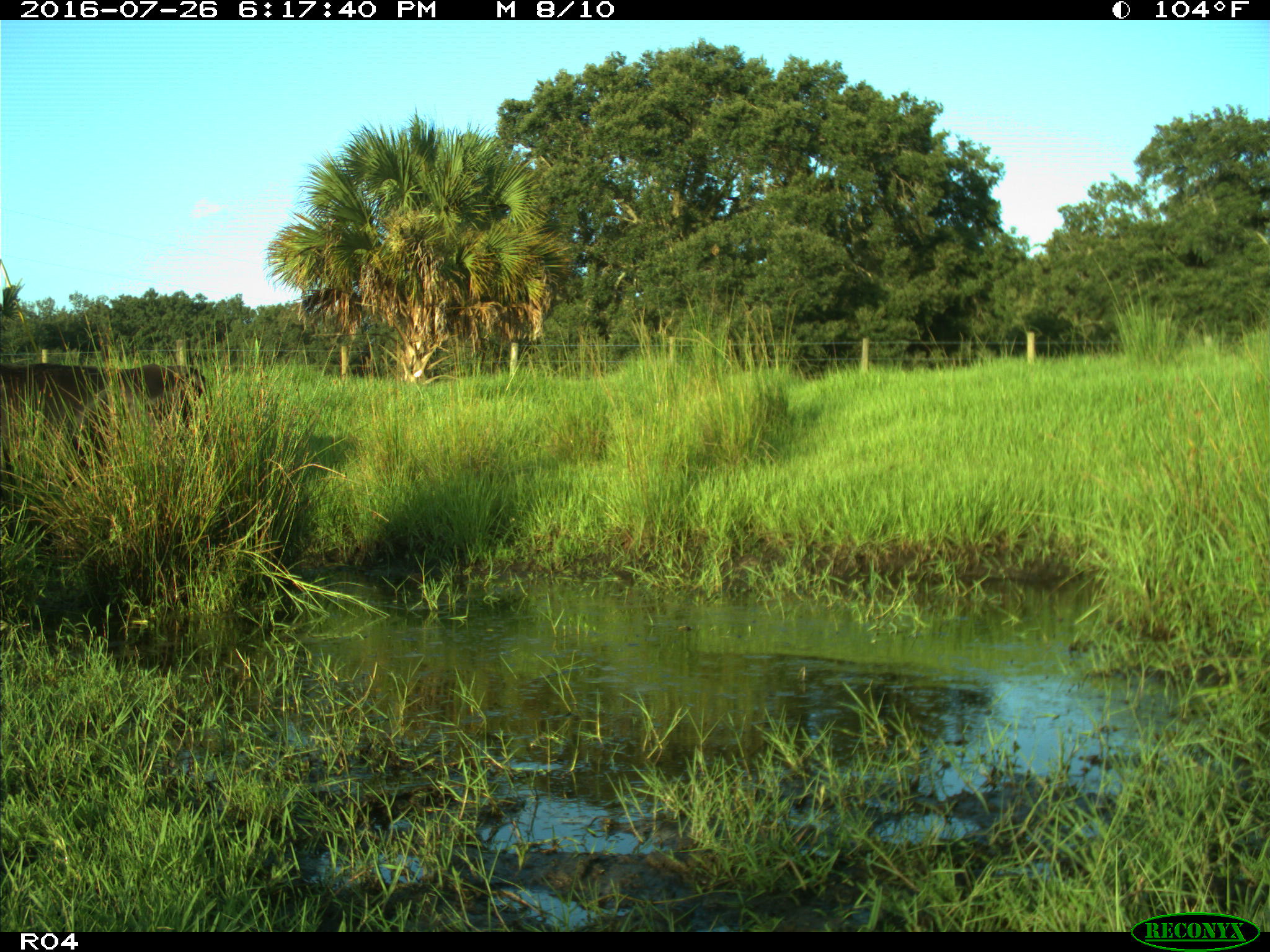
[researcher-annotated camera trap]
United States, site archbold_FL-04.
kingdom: Animalia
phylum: Chordata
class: Mammalia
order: Artiodactyla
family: Bovidae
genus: Bos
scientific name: Bos taurus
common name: domestic cow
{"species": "Bos taurus (domestic cow)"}